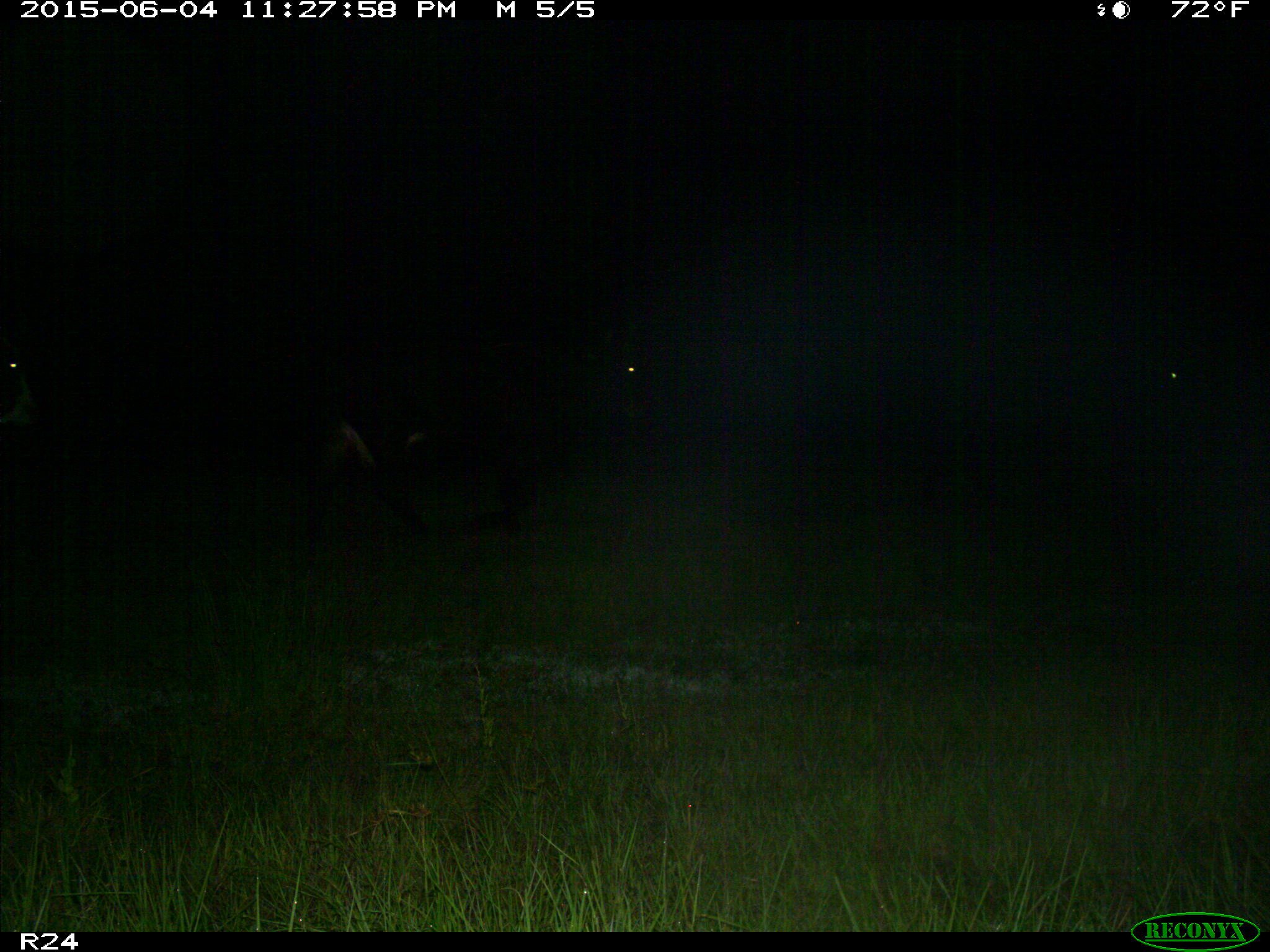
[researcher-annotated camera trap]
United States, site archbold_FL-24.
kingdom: Animalia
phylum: Chordata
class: Mammalia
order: Artiodactyla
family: Bovidae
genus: Bos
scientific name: Bos taurus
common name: domestic cow